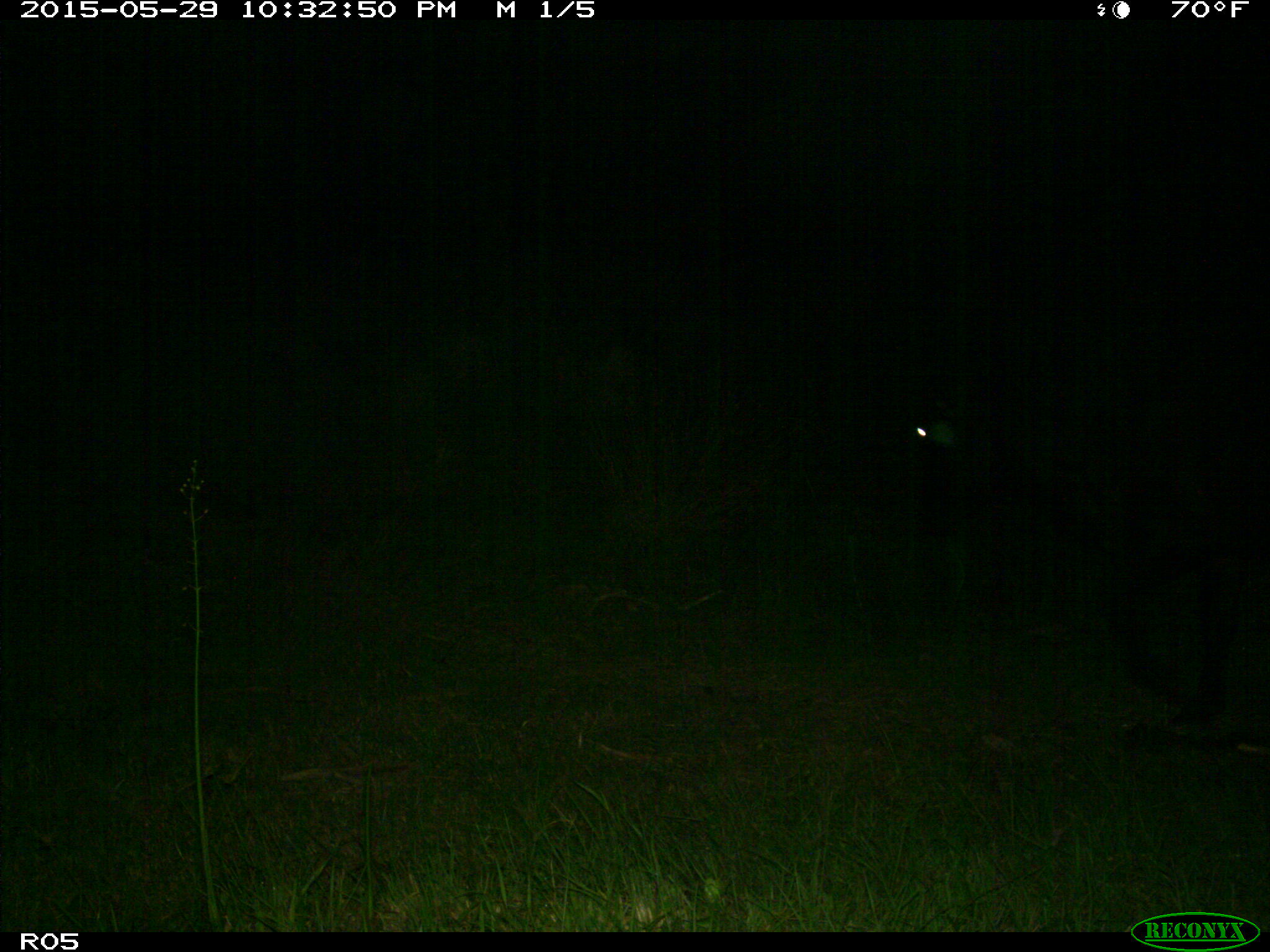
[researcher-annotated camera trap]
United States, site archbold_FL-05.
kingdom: Animalia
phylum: Chordata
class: Mammalia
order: Artiodactyla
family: Bovidae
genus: Bos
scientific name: Bos taurus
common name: domestic cow